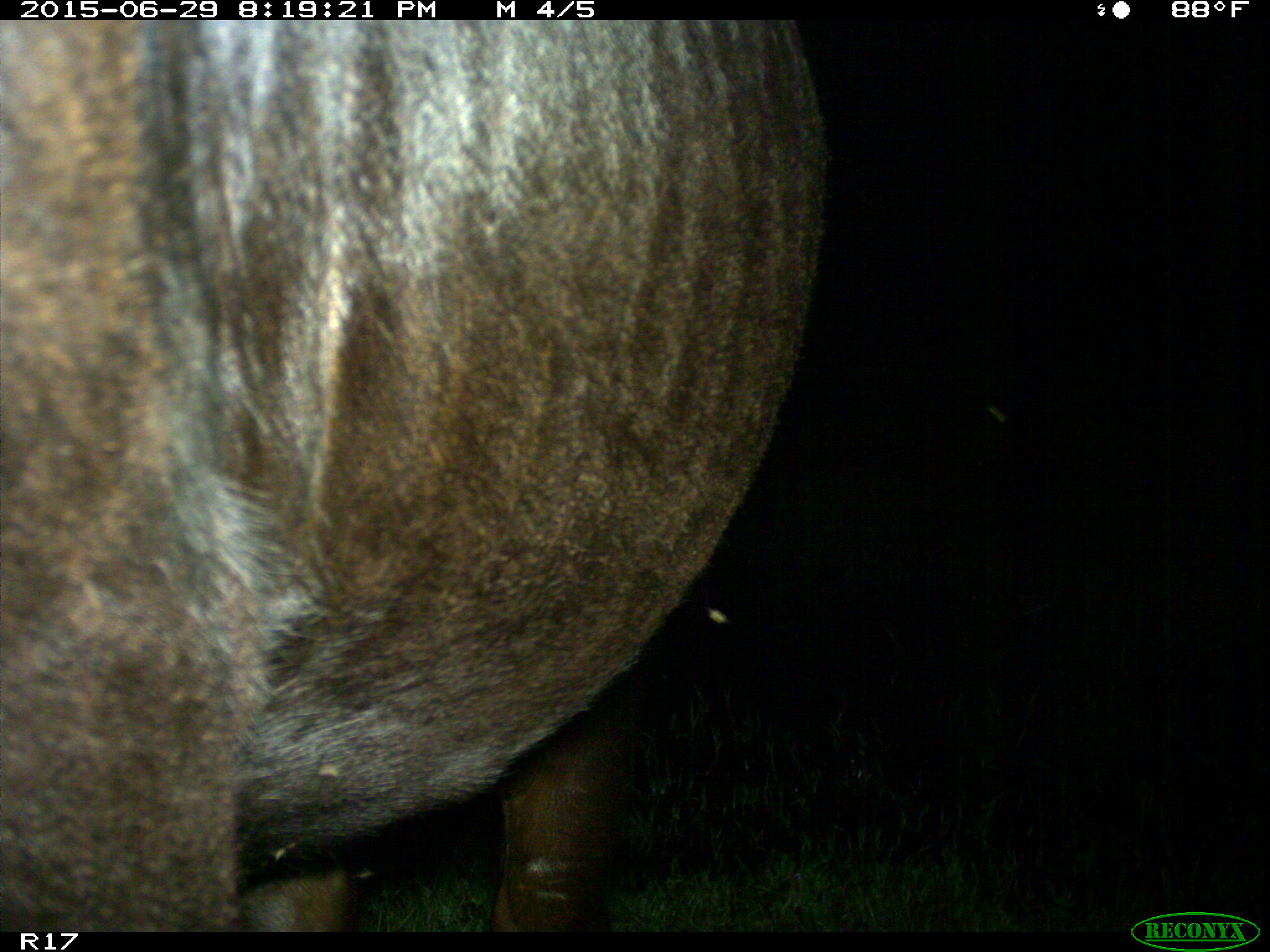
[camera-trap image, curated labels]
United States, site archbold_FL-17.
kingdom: Animalia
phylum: Chordata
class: Mammalia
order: Artiodactyla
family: Bovidae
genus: Bos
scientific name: Bos taurus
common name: domestic cow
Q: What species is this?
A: Bos taurus (domestic cow).